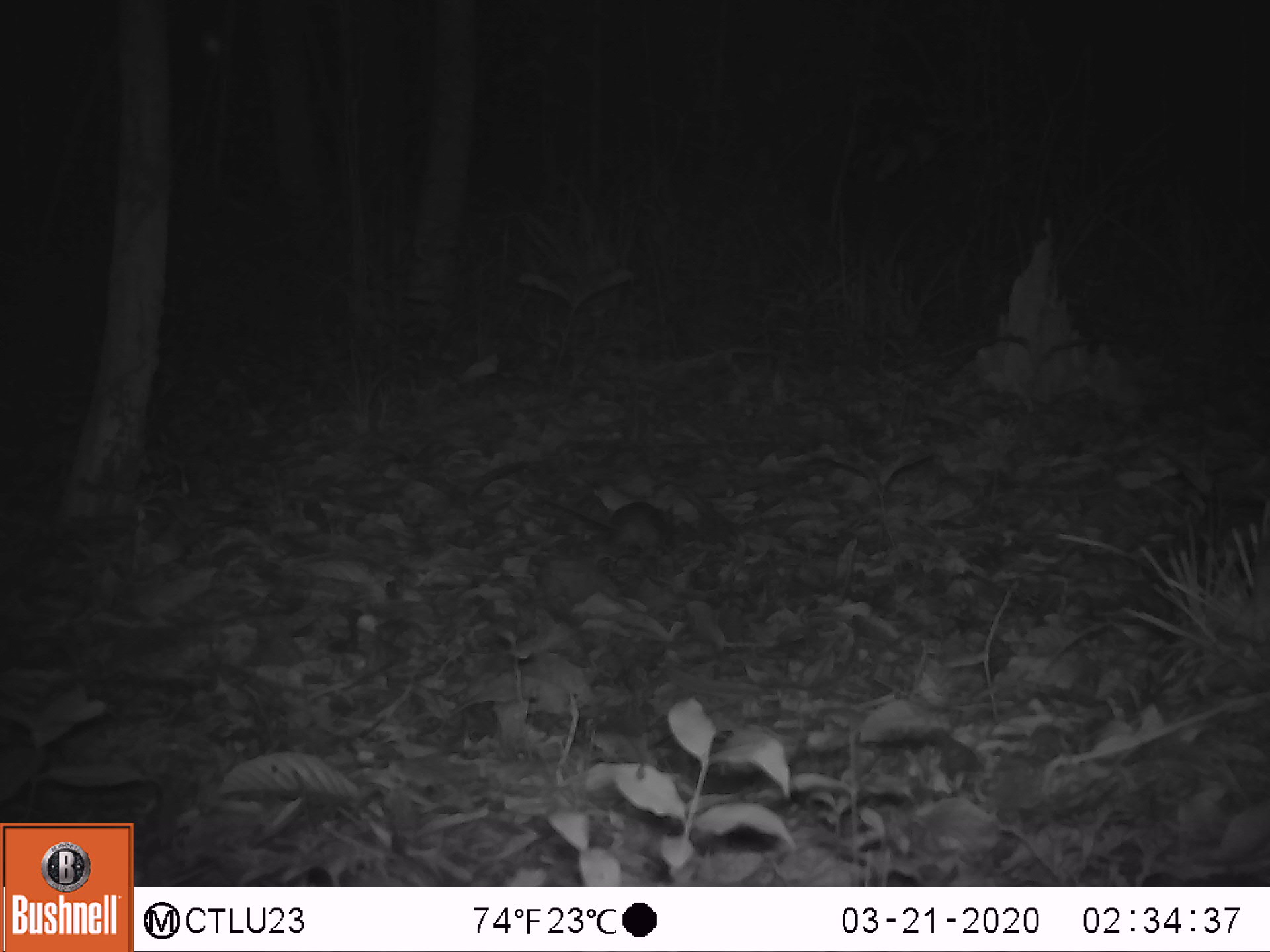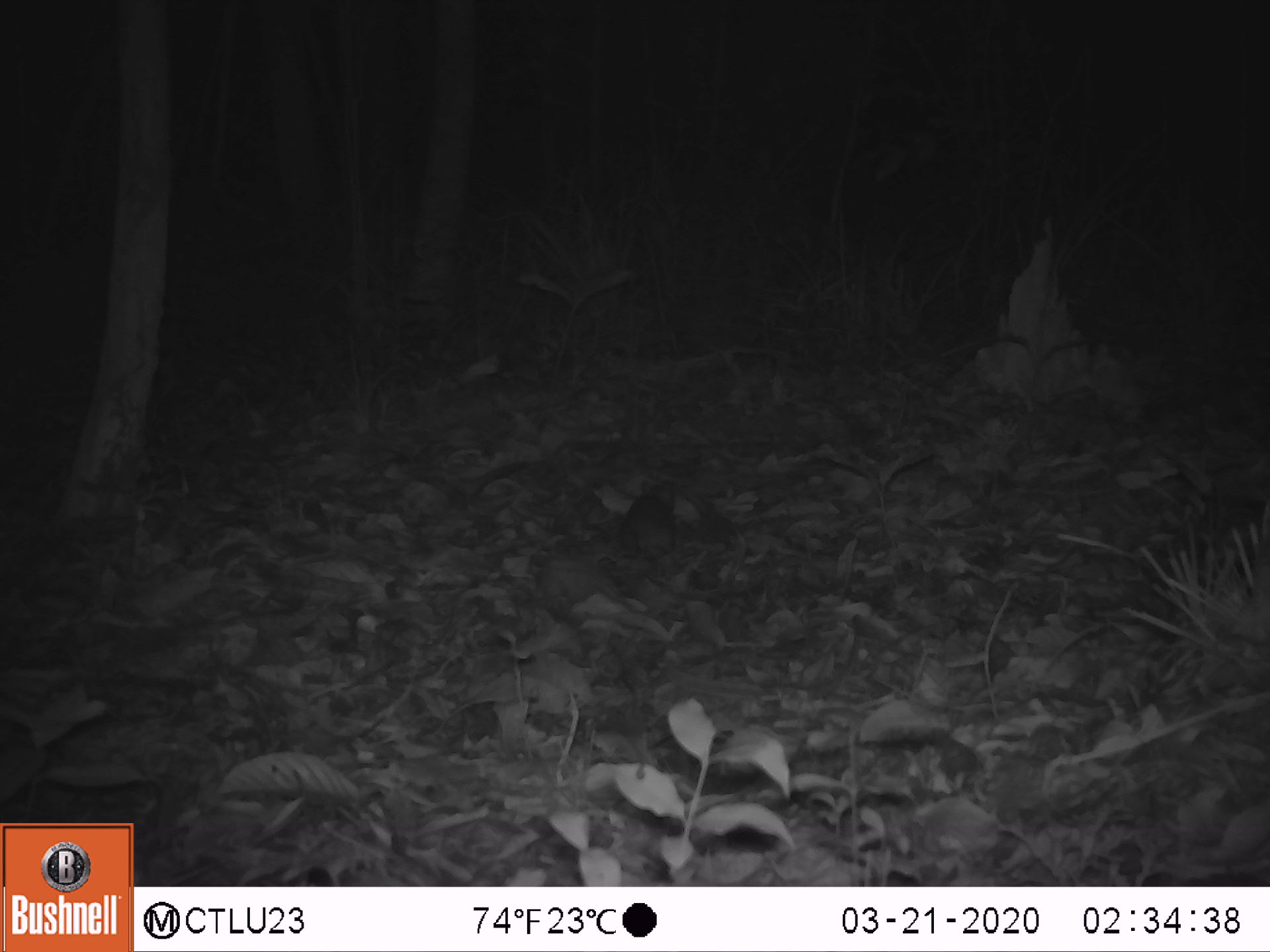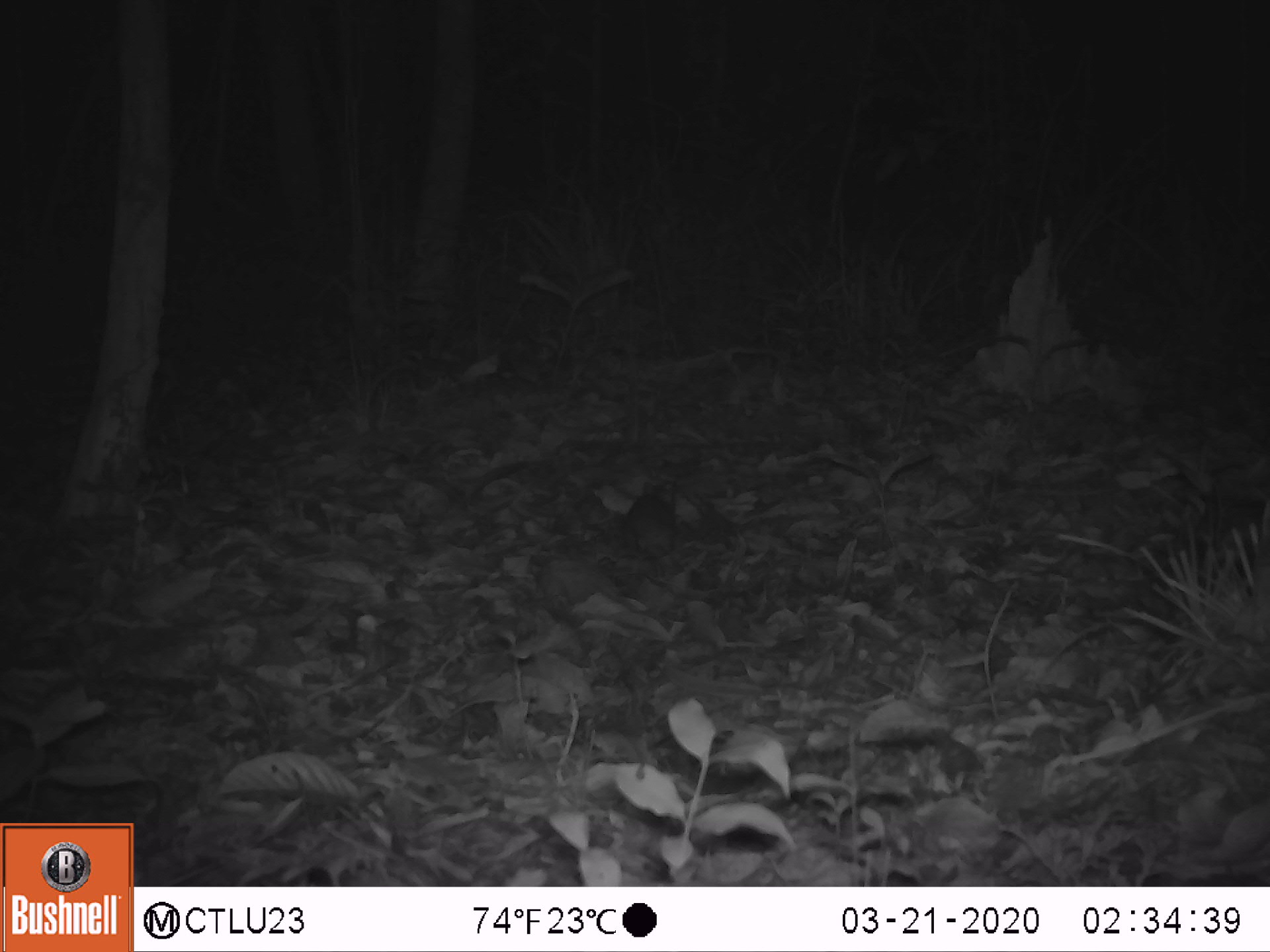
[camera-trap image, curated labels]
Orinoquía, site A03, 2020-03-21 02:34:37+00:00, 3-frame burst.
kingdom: Animalia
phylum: Chordata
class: Mammalia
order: Rodentia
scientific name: Rodentia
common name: rodent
Rodent (Rodentia).